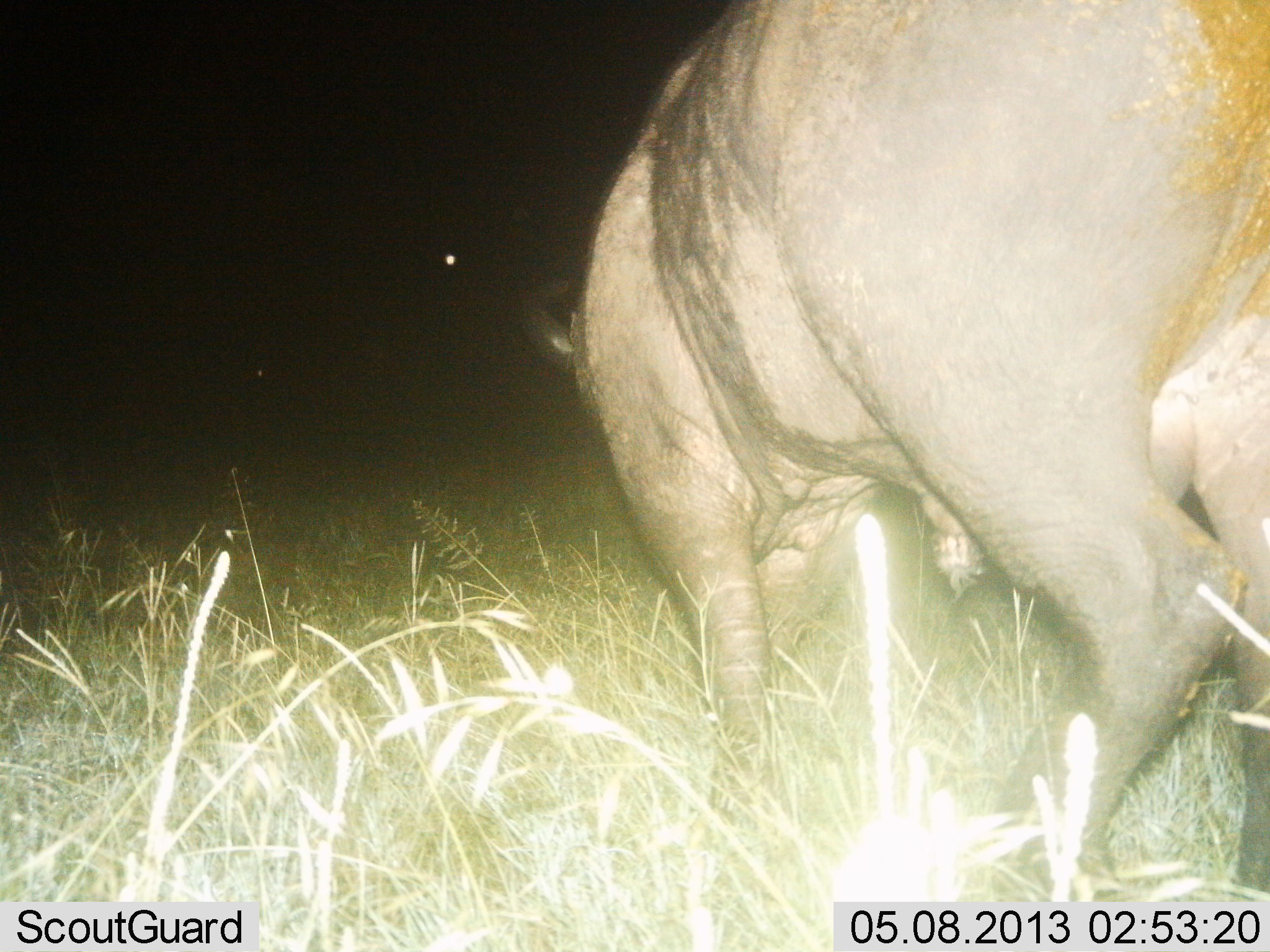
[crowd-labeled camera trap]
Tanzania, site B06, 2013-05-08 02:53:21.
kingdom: Animalia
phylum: Chordata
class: Mammalia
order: Artiodactyla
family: Bovidae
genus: Syncerus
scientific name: Syncerus caffer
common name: cape buffalo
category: buffalo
Buffalo (cape buffalo) (Syncerus caffer), count 1. Behavior (volunteer vote fractions): standing 28%, resting 0%, moving 72%, interacting 0%. Young present (vote fraction): 0%. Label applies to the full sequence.